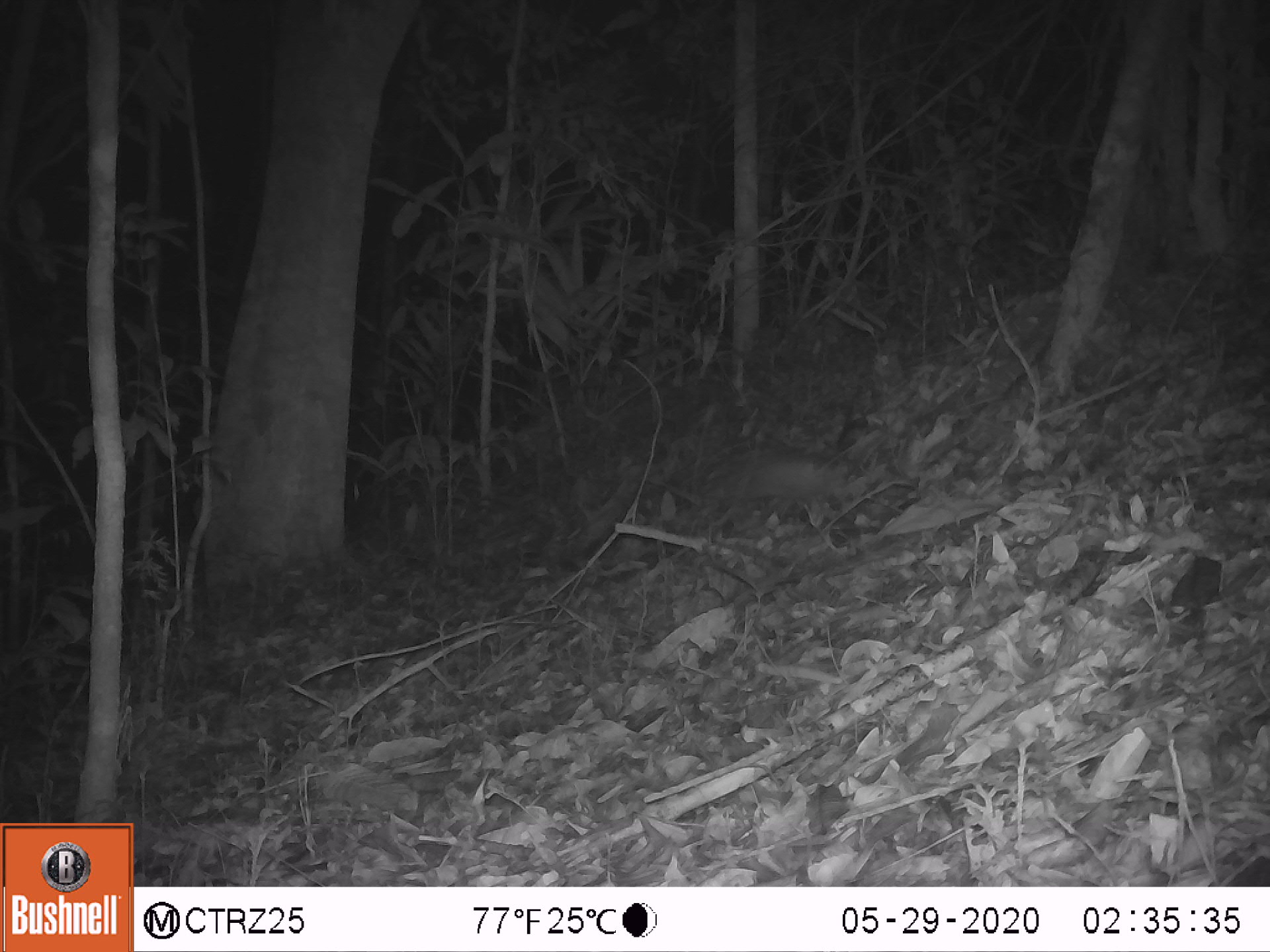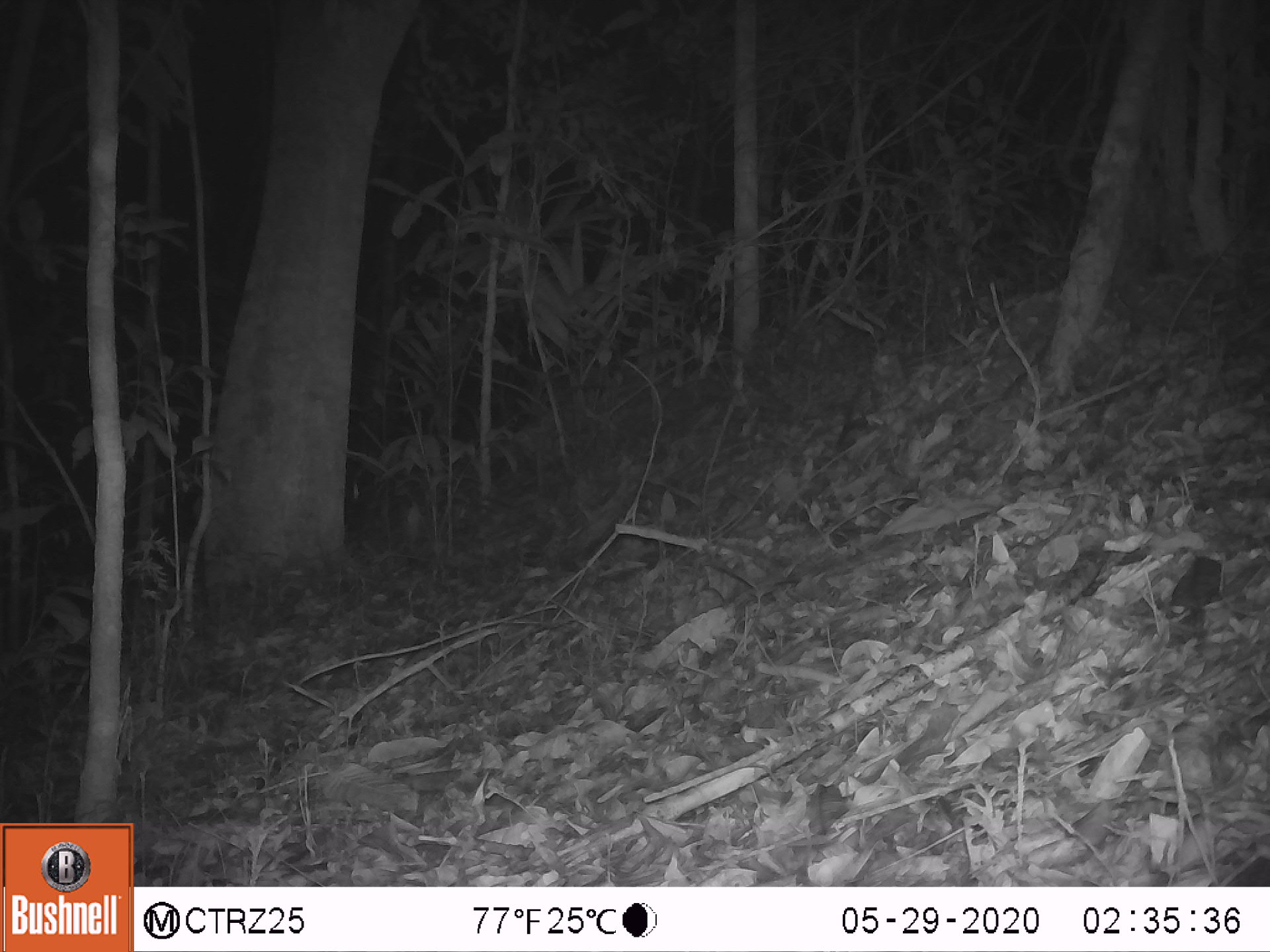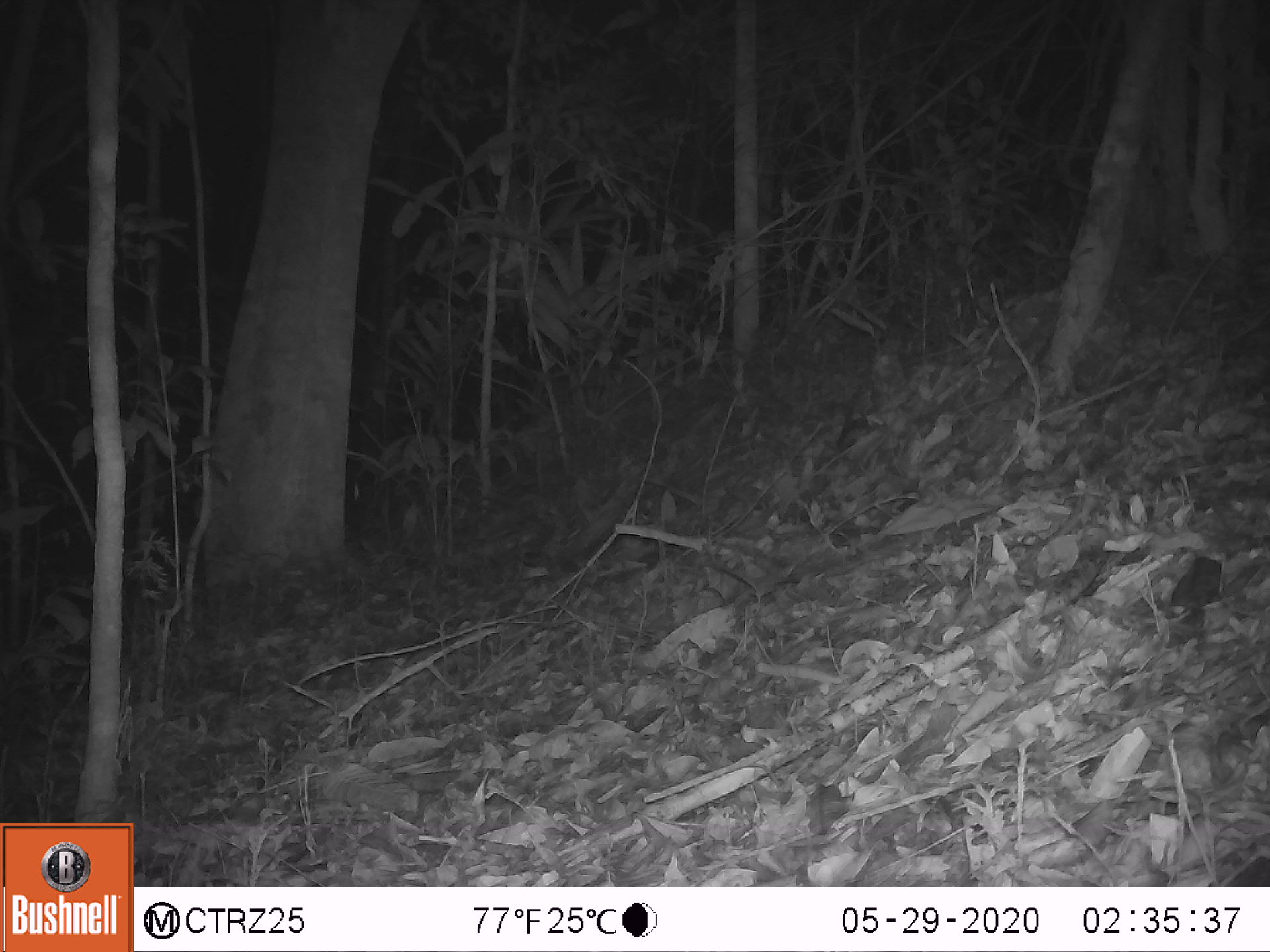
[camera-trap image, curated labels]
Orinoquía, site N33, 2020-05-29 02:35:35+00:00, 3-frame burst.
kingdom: Animalia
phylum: Chordata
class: Mammalia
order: Rodentia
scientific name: Rodentia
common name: rodent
Rodent (Rodentia).